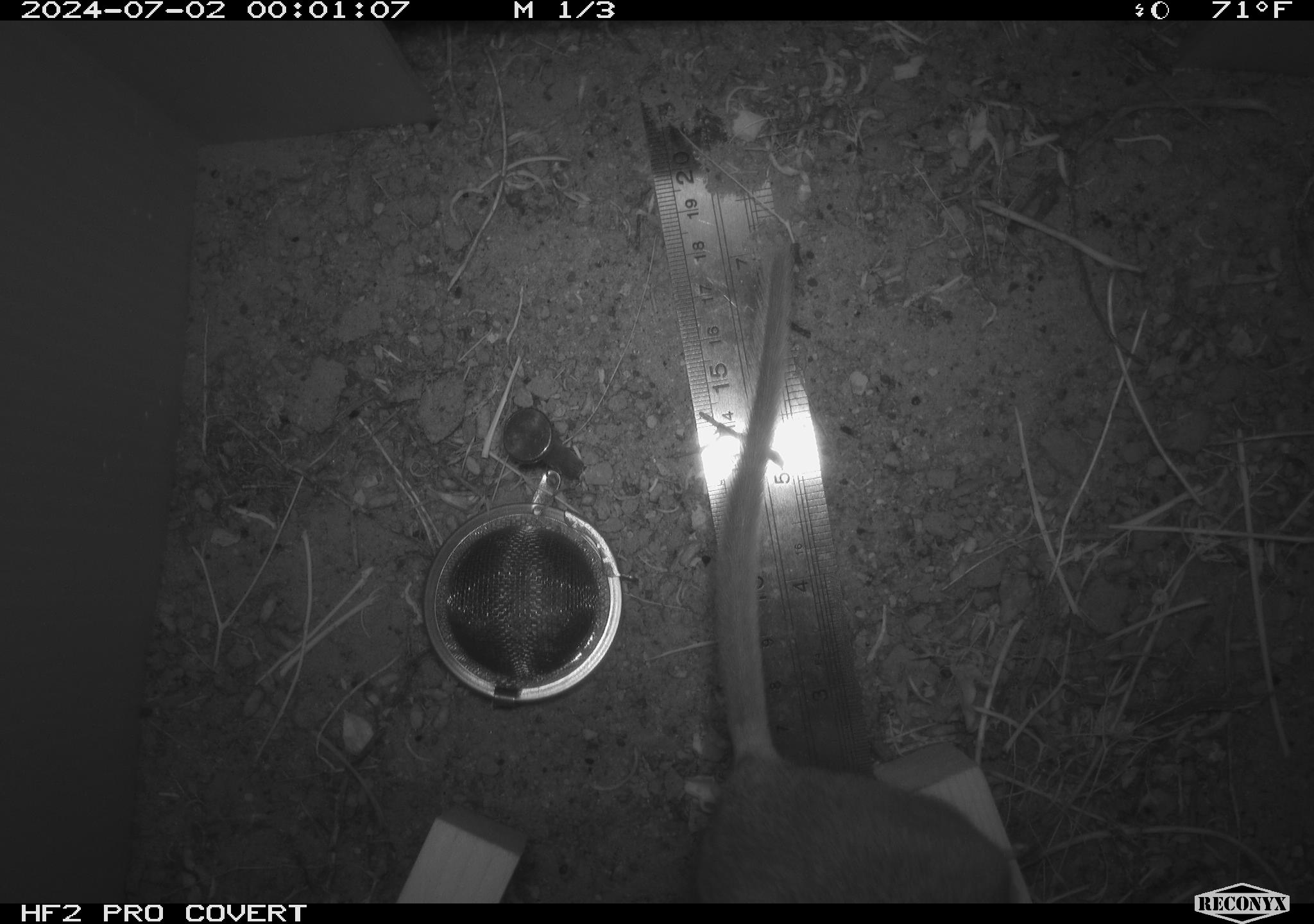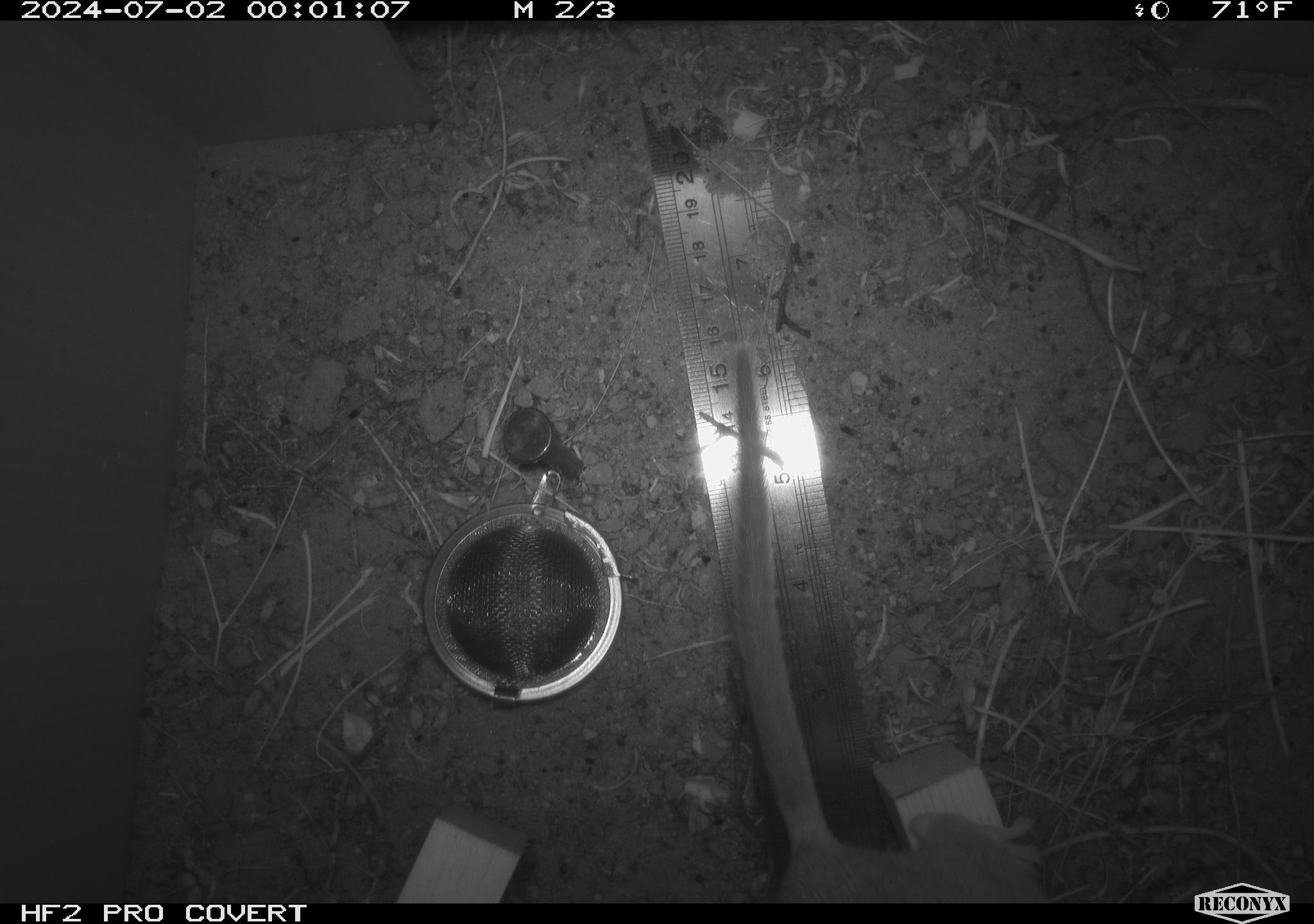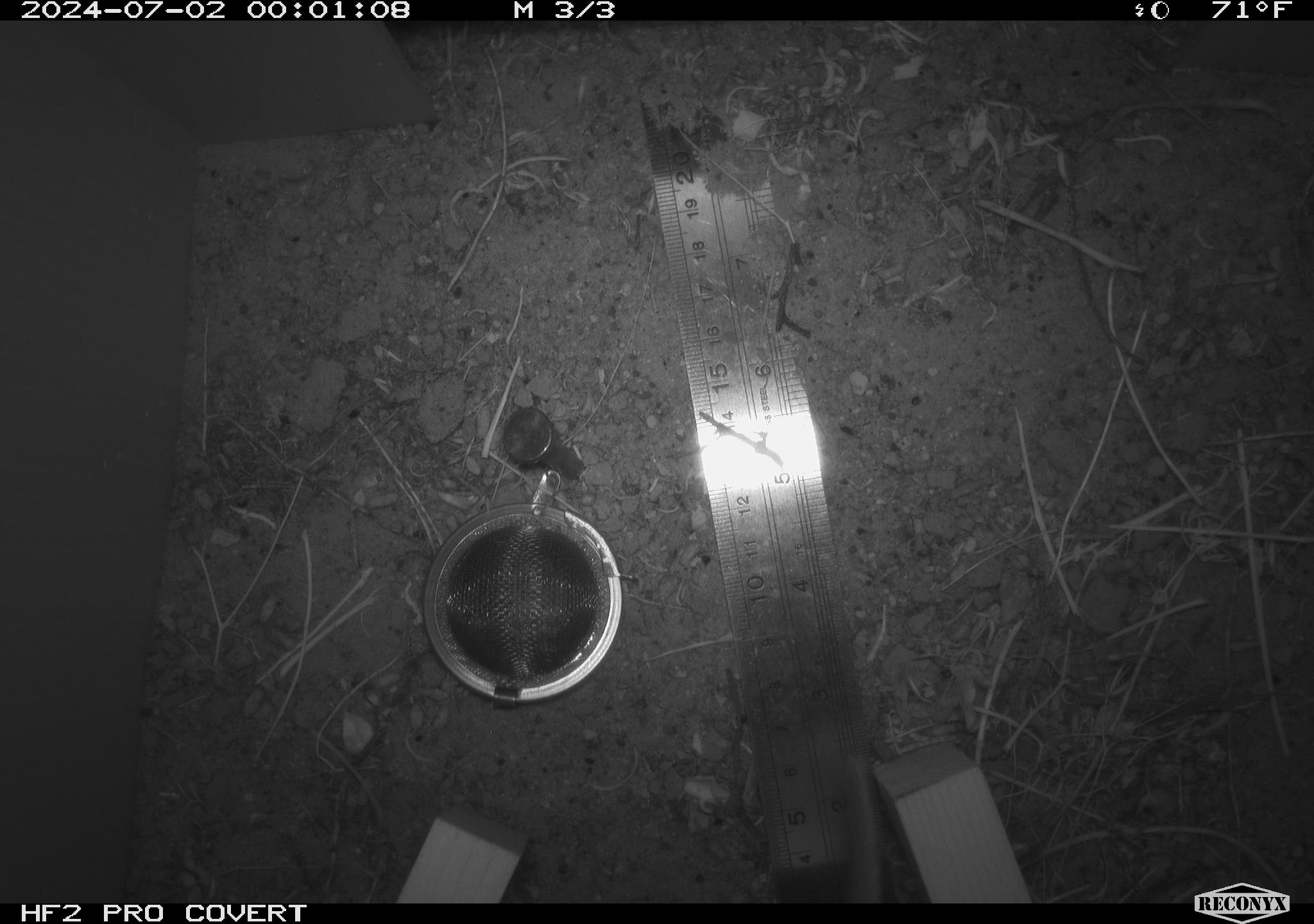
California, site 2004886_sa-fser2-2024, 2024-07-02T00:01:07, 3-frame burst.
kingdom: Animalia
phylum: Chordata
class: Mammalia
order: Rodentia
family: Cricetidae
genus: Neotoma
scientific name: Neotoma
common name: pack rat or woodrat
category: neotoma species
Neotoma species (pack rat or woodrat) (Neotoma).